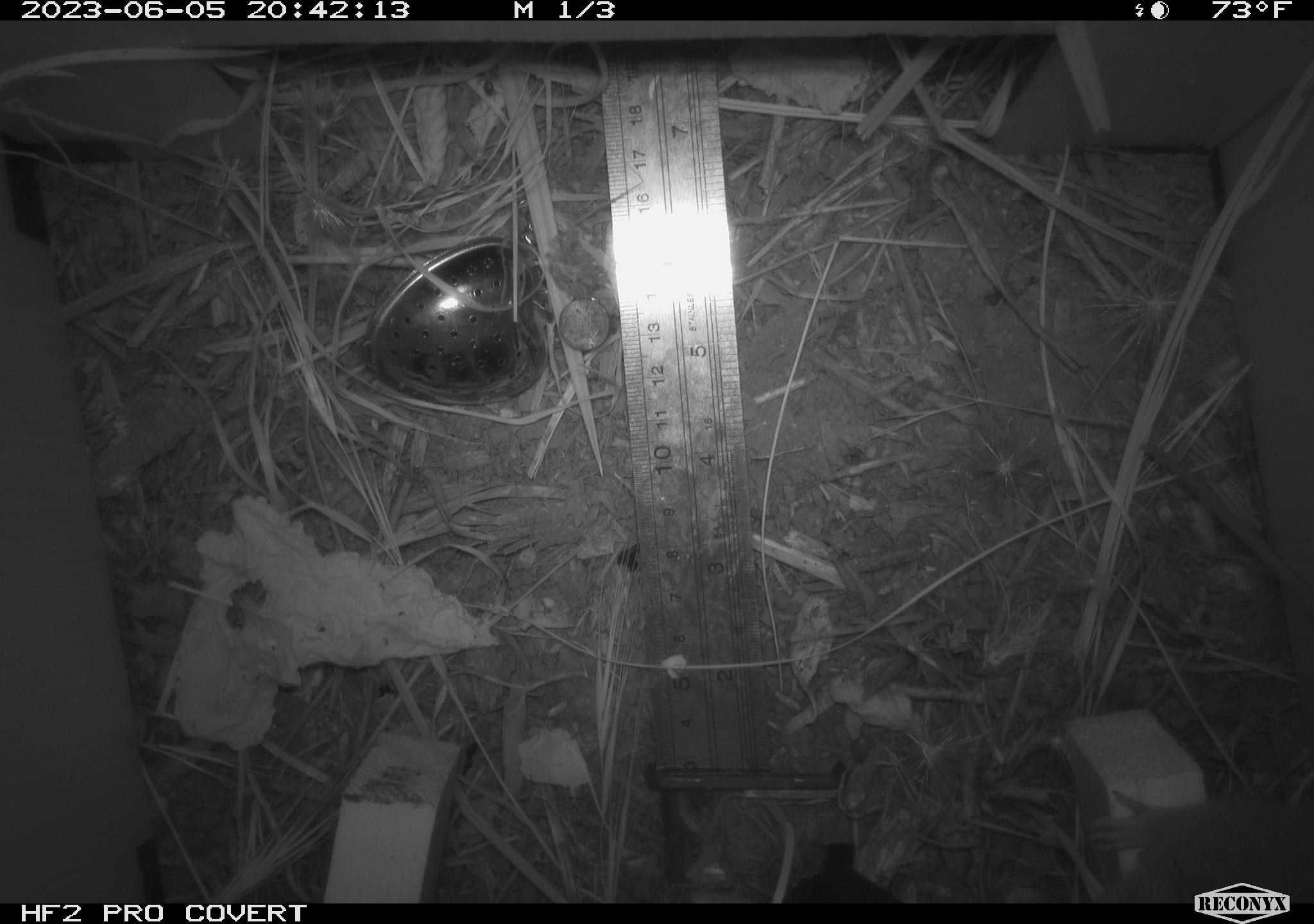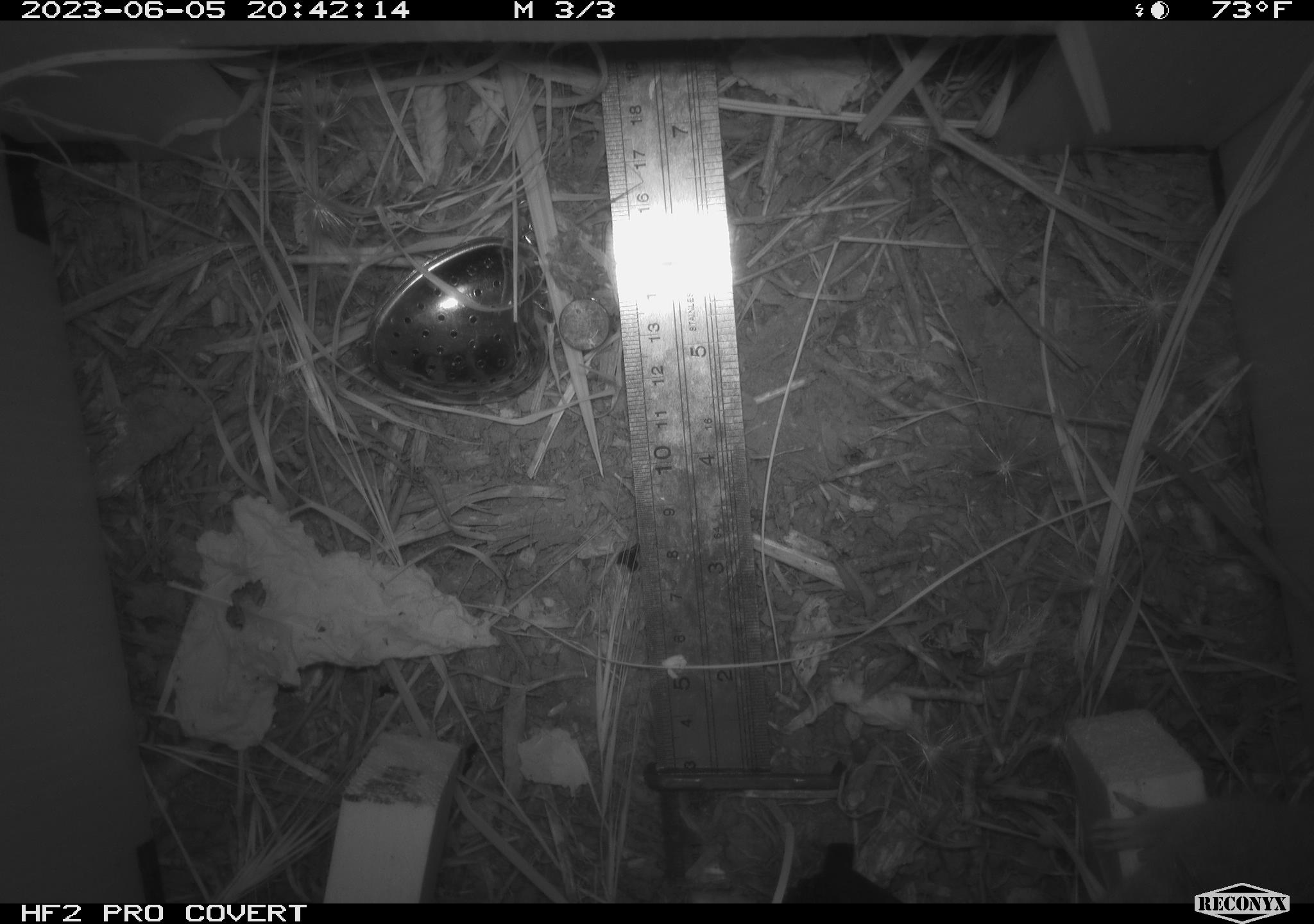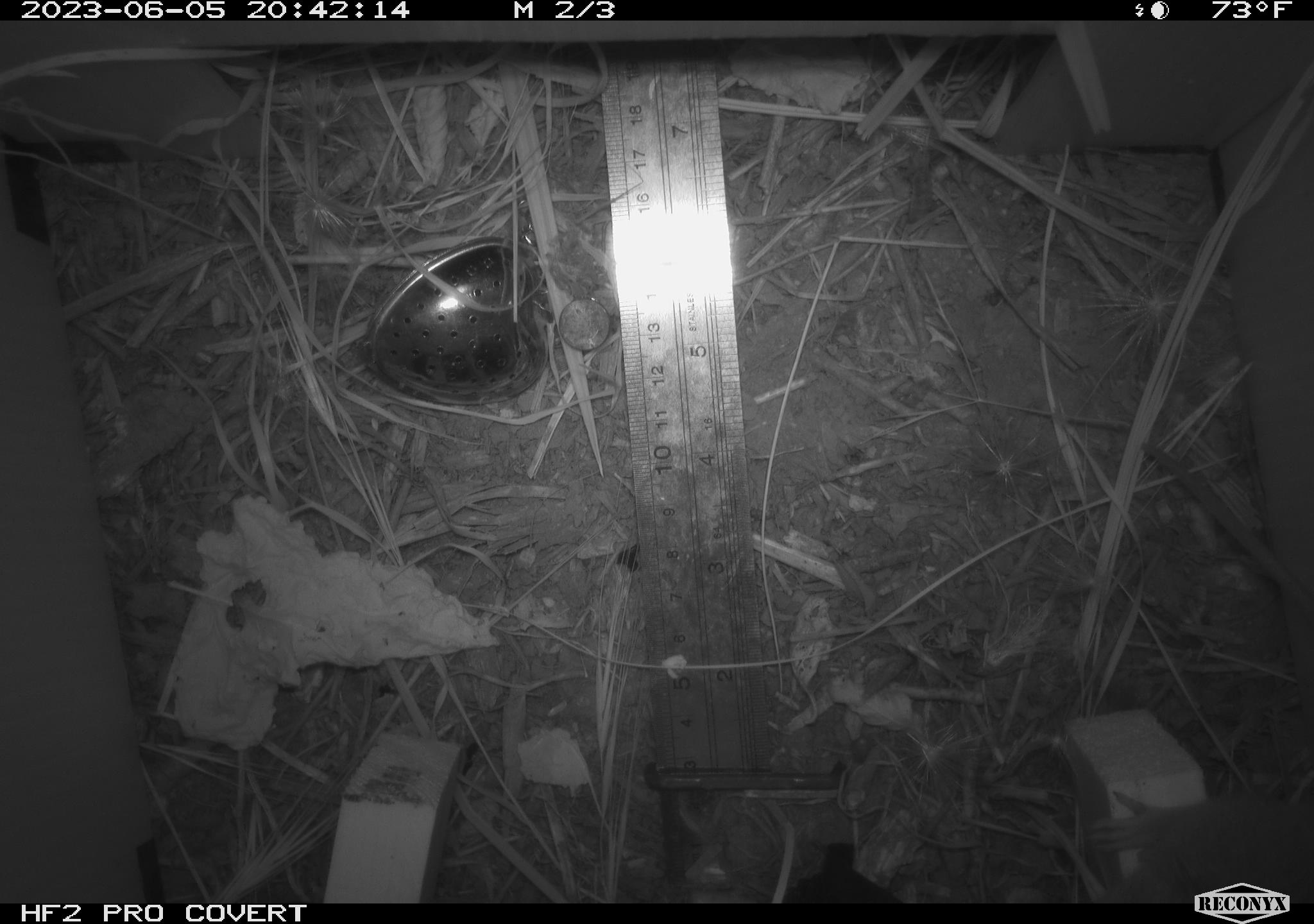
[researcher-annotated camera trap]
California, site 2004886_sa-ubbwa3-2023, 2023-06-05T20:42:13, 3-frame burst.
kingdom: Animalia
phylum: Chordata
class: Mammalia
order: Rodentia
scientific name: Rodentia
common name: mouse species